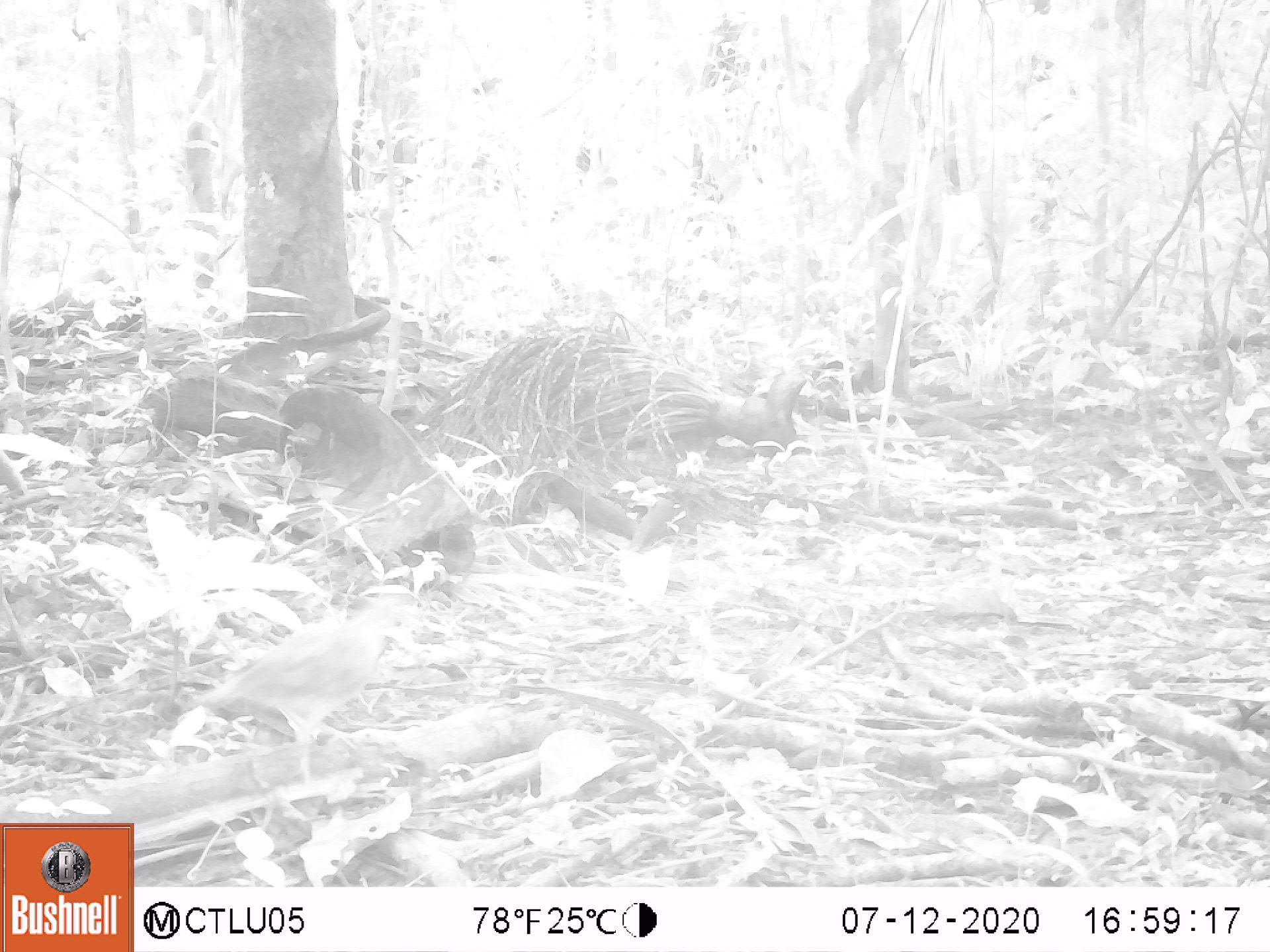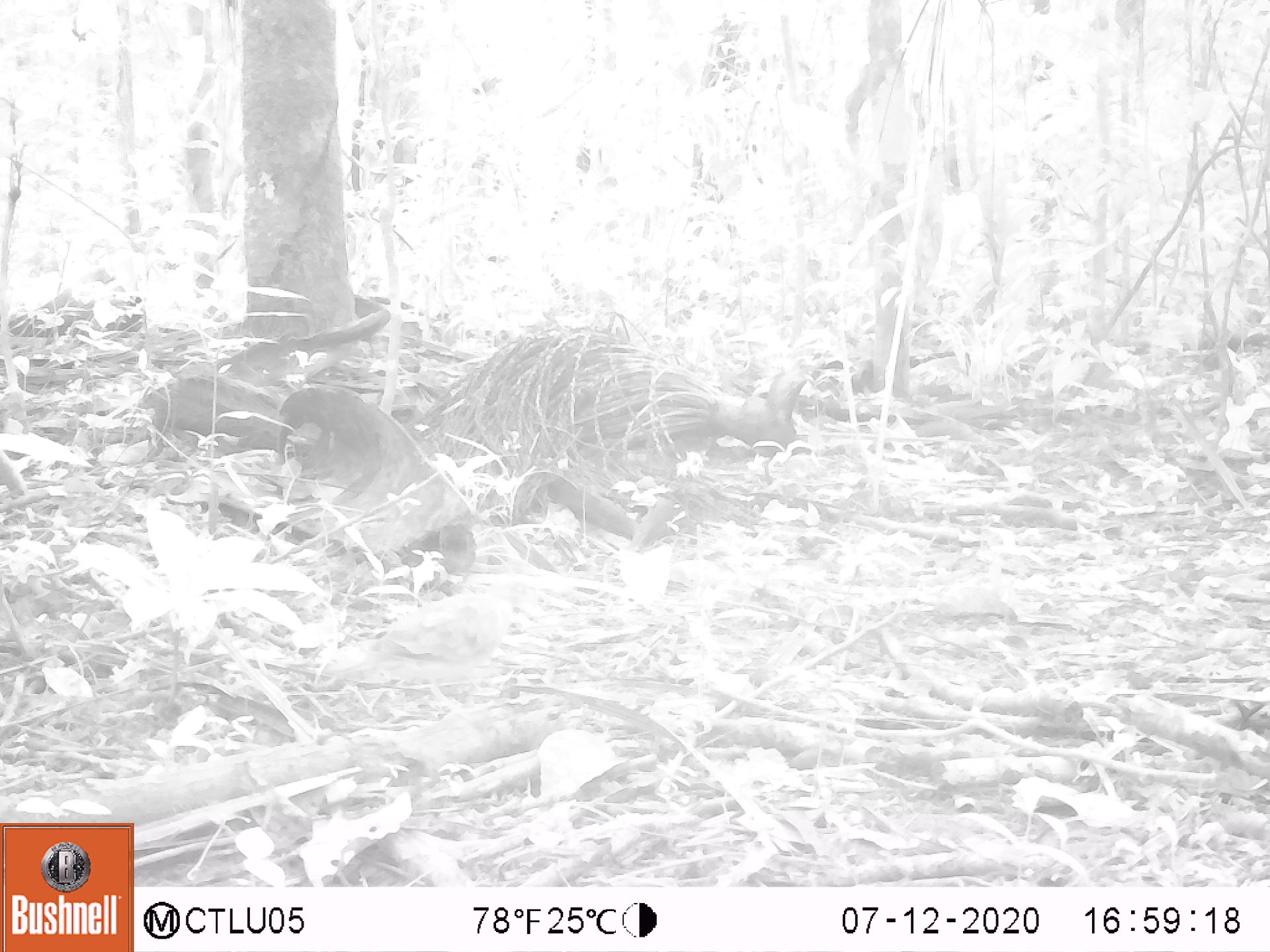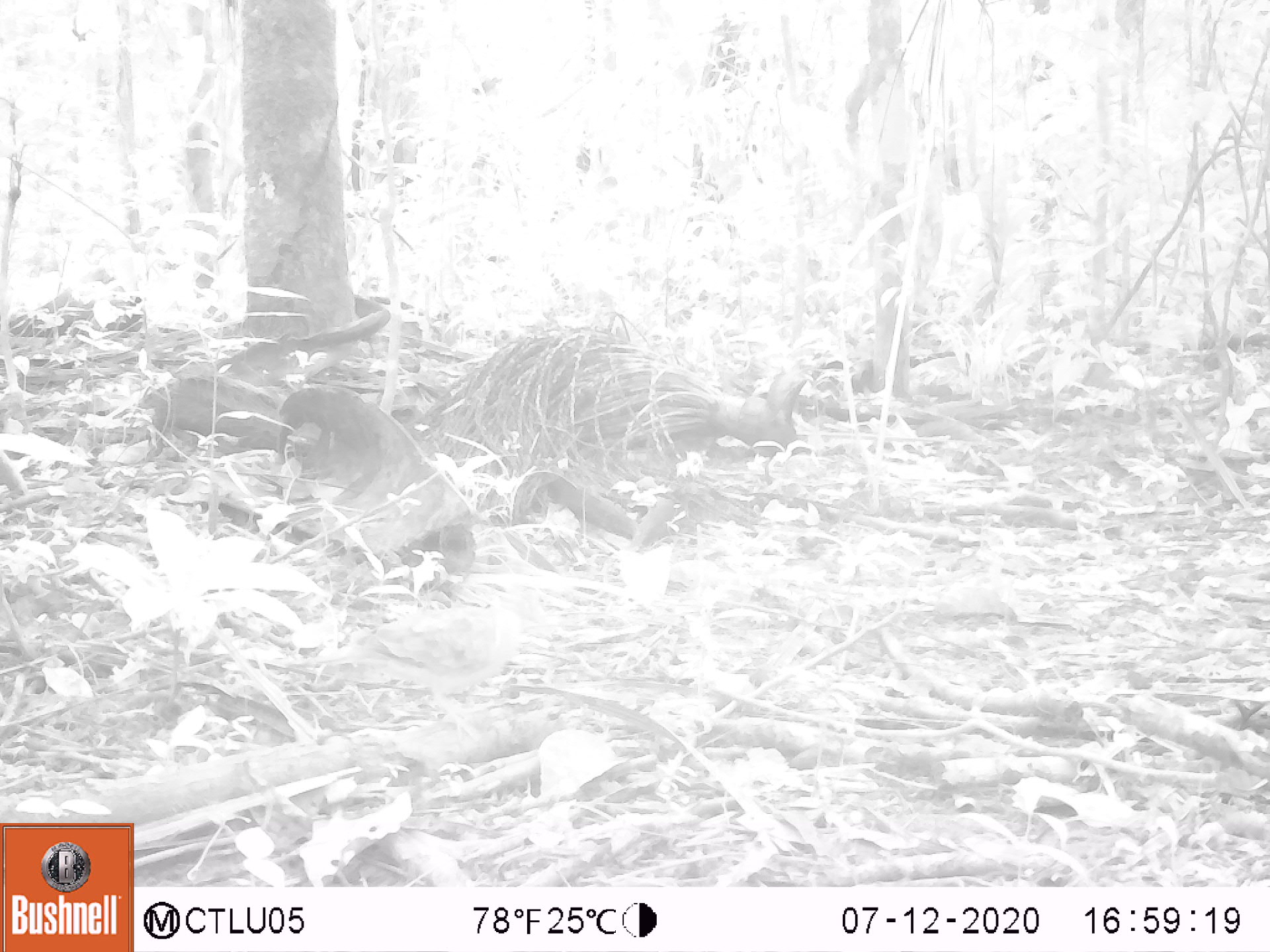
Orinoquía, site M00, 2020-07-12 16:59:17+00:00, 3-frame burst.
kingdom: Animalia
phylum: Chordata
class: Aves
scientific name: Aves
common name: bird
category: unknown bird